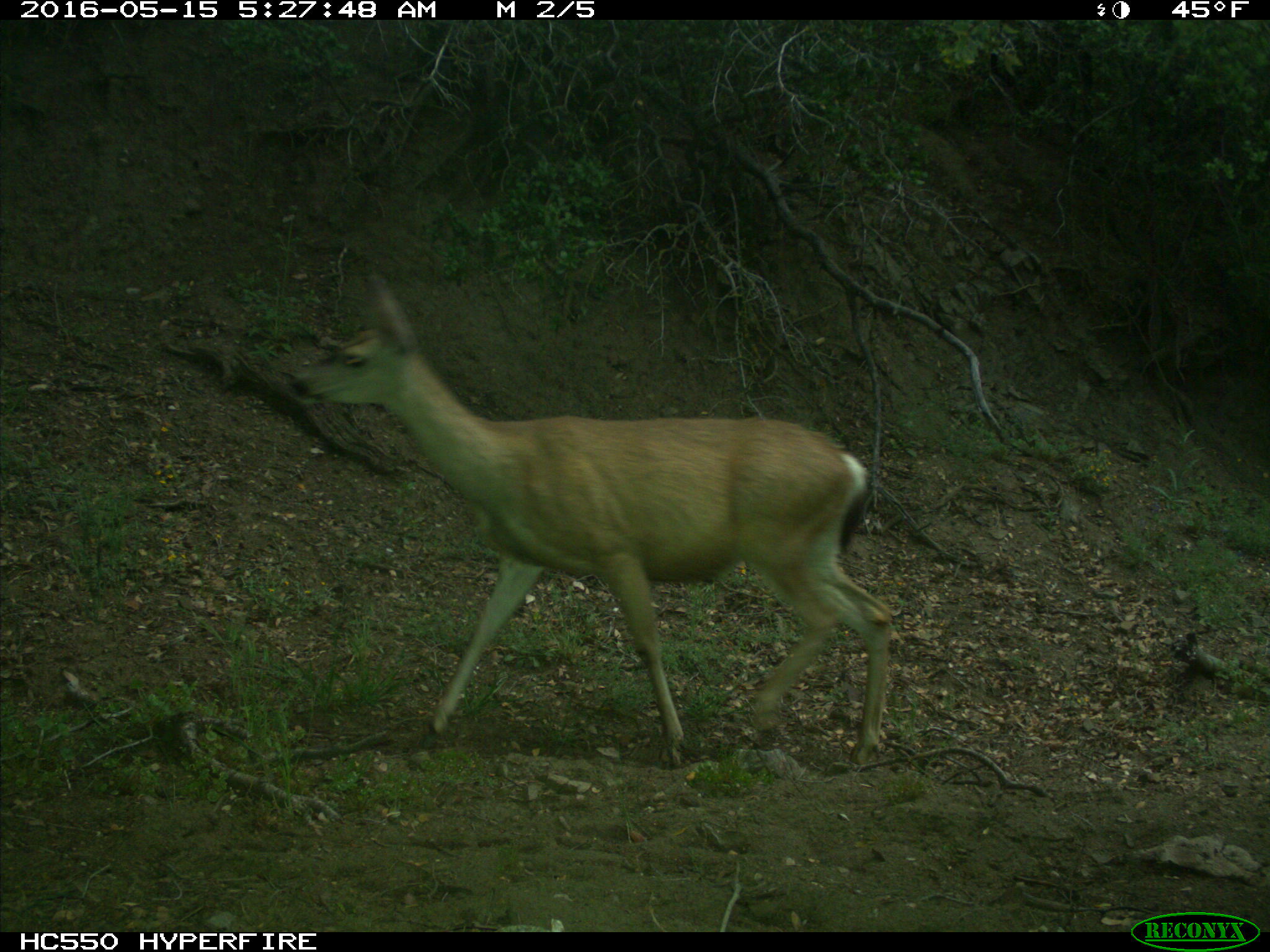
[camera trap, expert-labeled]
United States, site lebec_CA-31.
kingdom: Animalia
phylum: Chordata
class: Mammalia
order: Artiodactyla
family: Cervidae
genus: Odocoileus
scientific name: Odocoileus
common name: deer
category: unidentified deer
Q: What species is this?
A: Unidentified deer (deer) (Odocoileus).